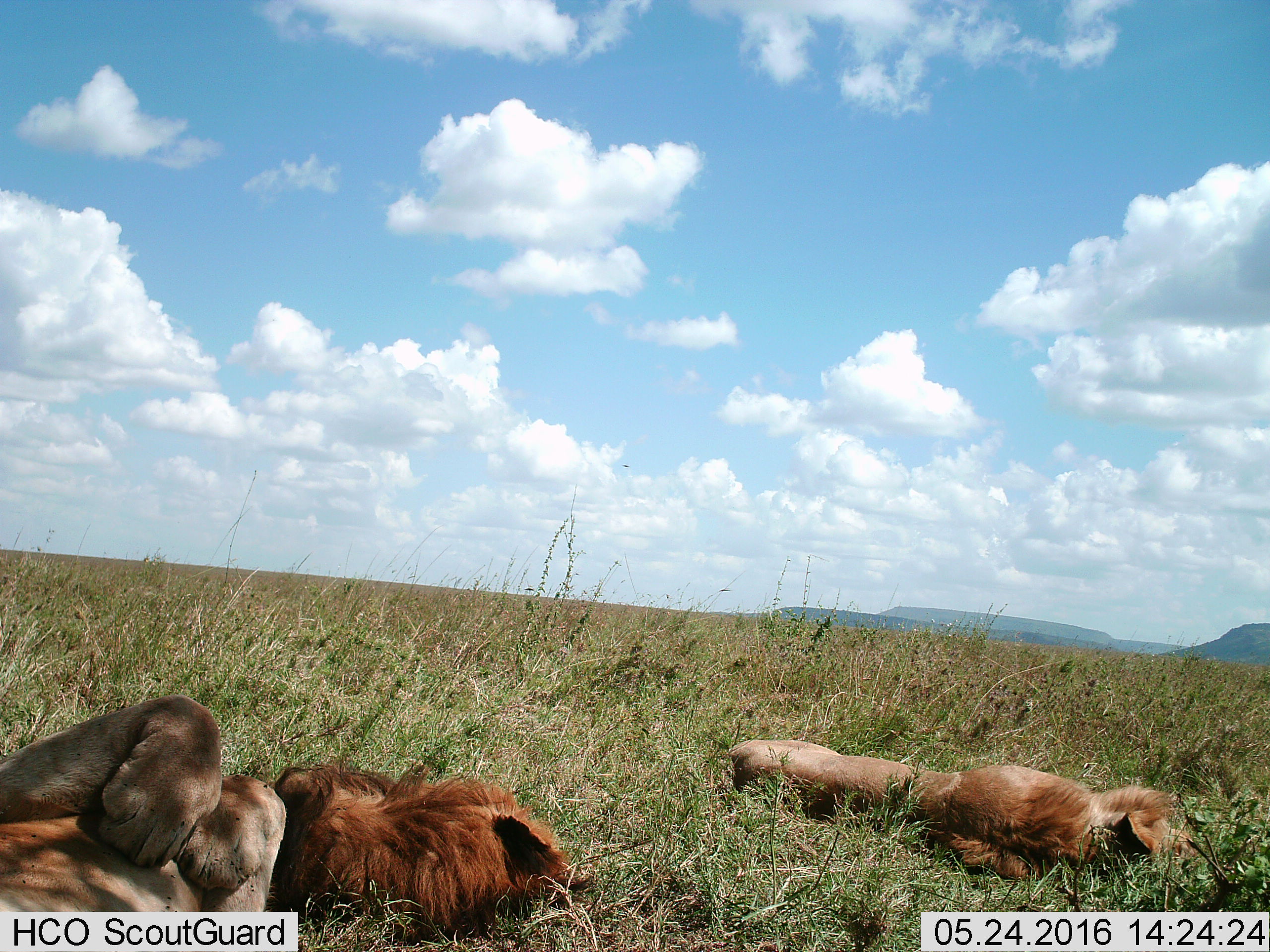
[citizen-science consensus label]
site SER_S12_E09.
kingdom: Animalia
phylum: Chordata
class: Mammalia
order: Carnivora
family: Felidae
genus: Panthera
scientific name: Panthera leo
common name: lion male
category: lionmale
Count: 2.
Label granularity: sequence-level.